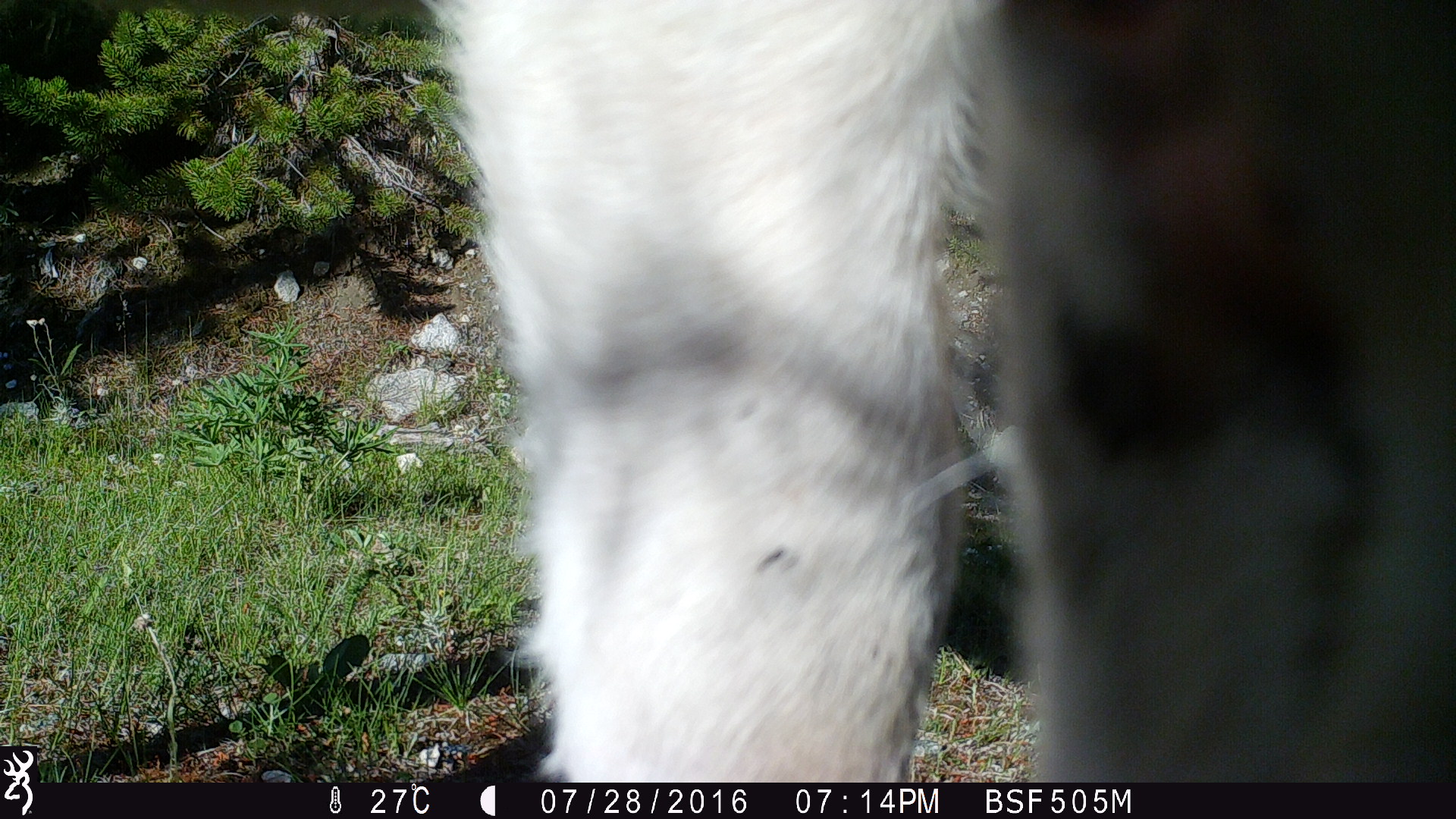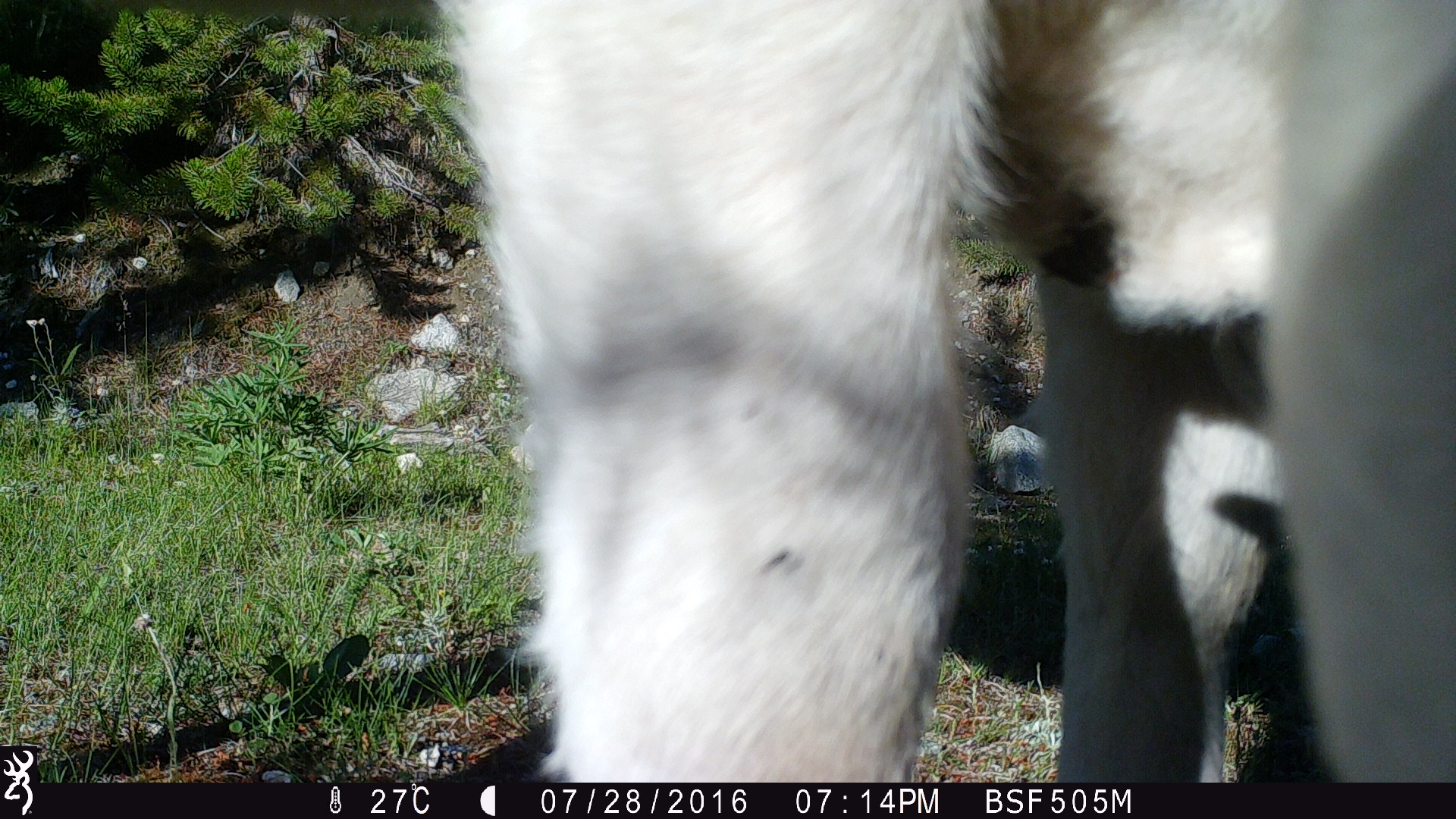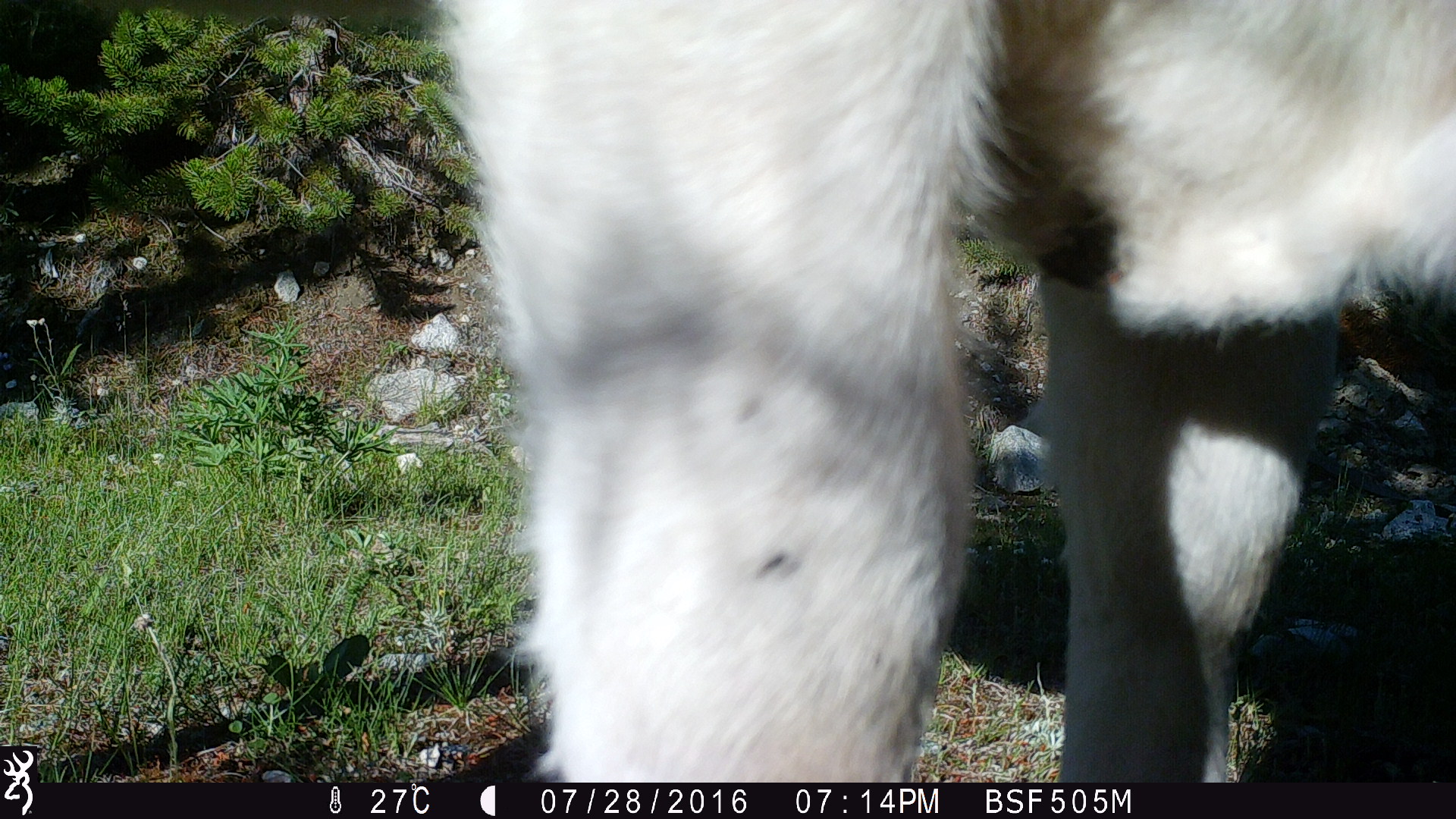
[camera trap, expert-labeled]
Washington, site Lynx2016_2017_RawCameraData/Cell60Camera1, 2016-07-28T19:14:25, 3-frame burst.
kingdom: Animalia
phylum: Chordata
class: Mammalia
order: Artiodactyla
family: Bovidae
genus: Bos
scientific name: Bos taurus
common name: domestic cattle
Domestic cattle (Bos taurus). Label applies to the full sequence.